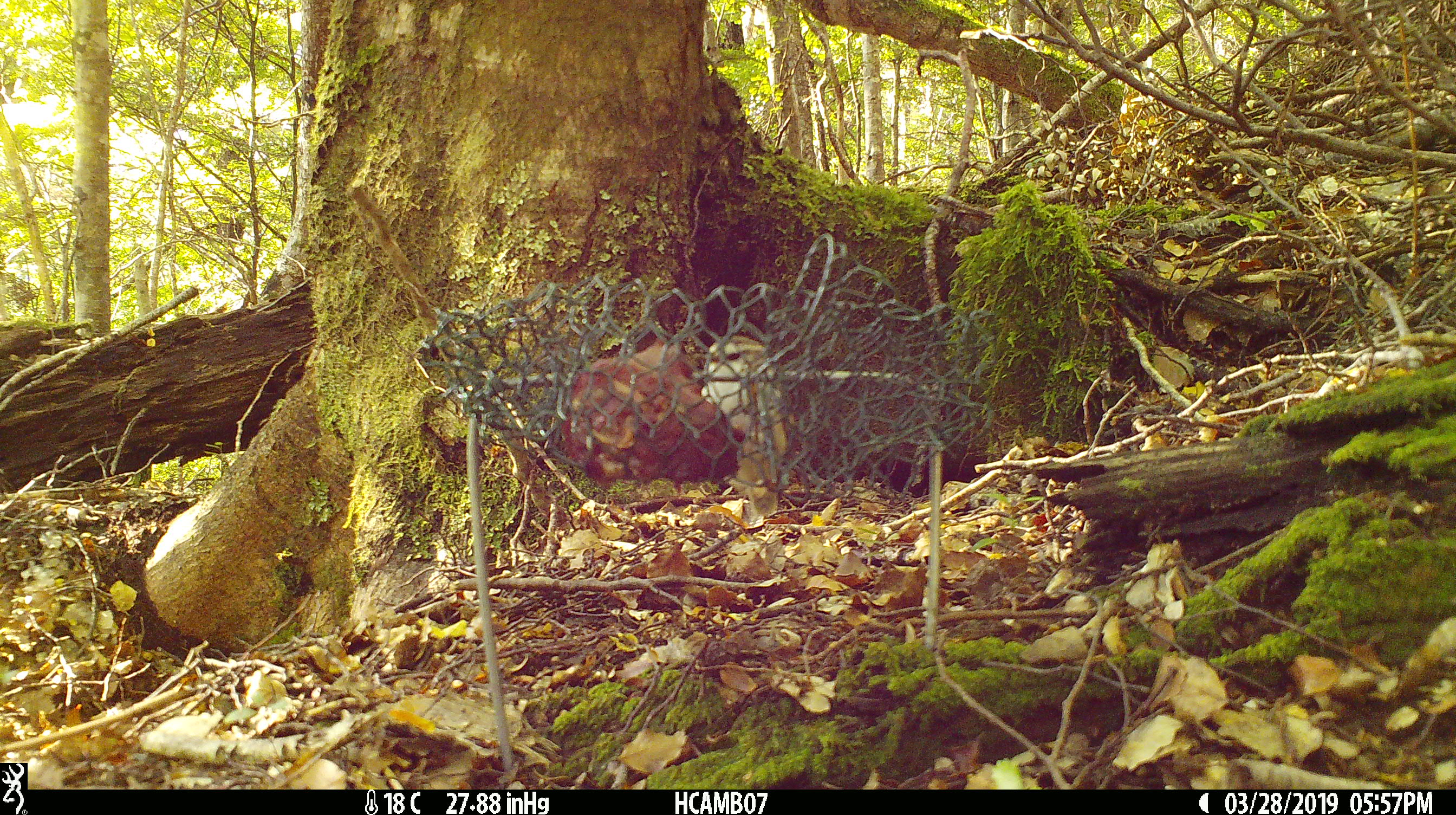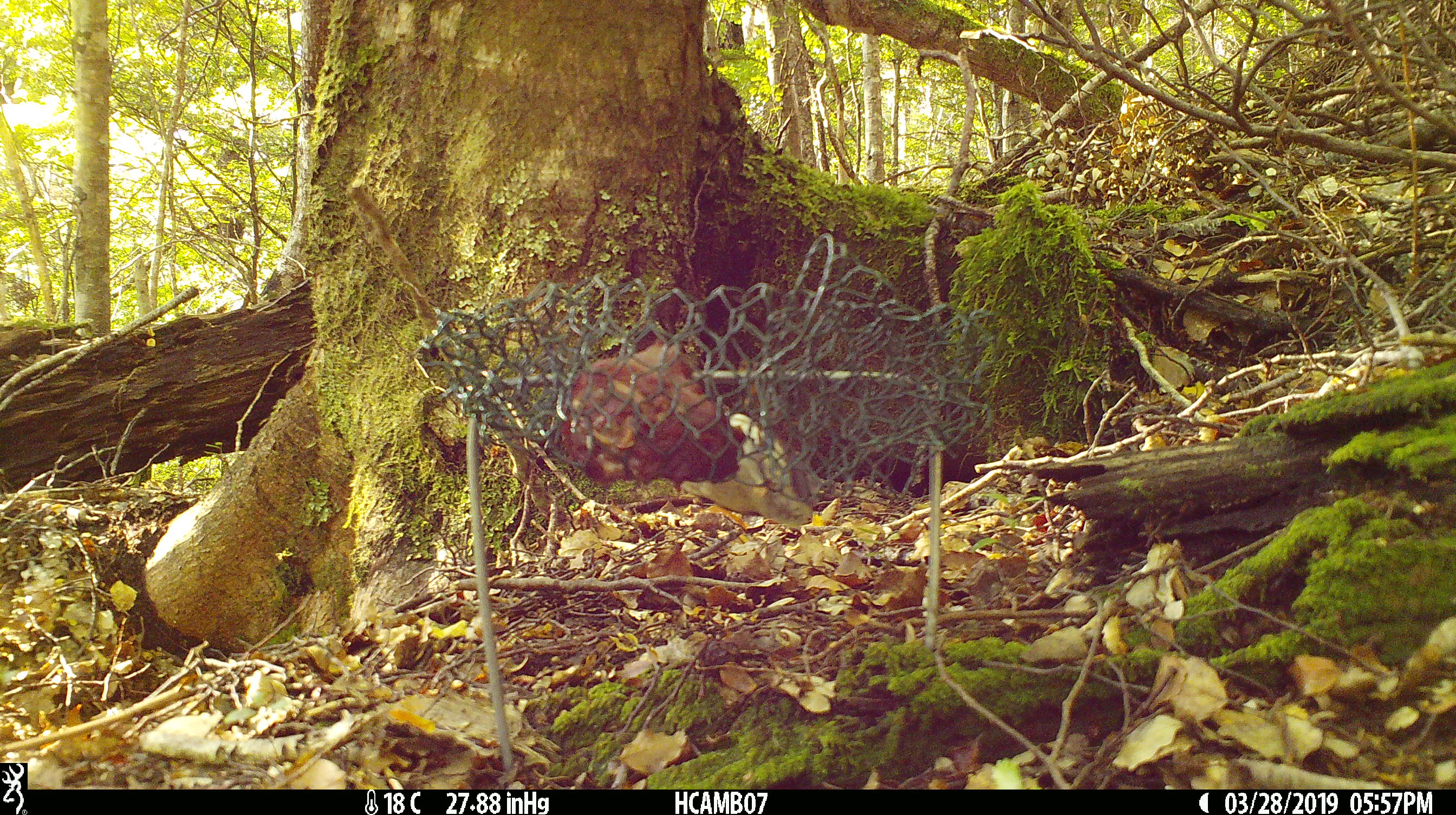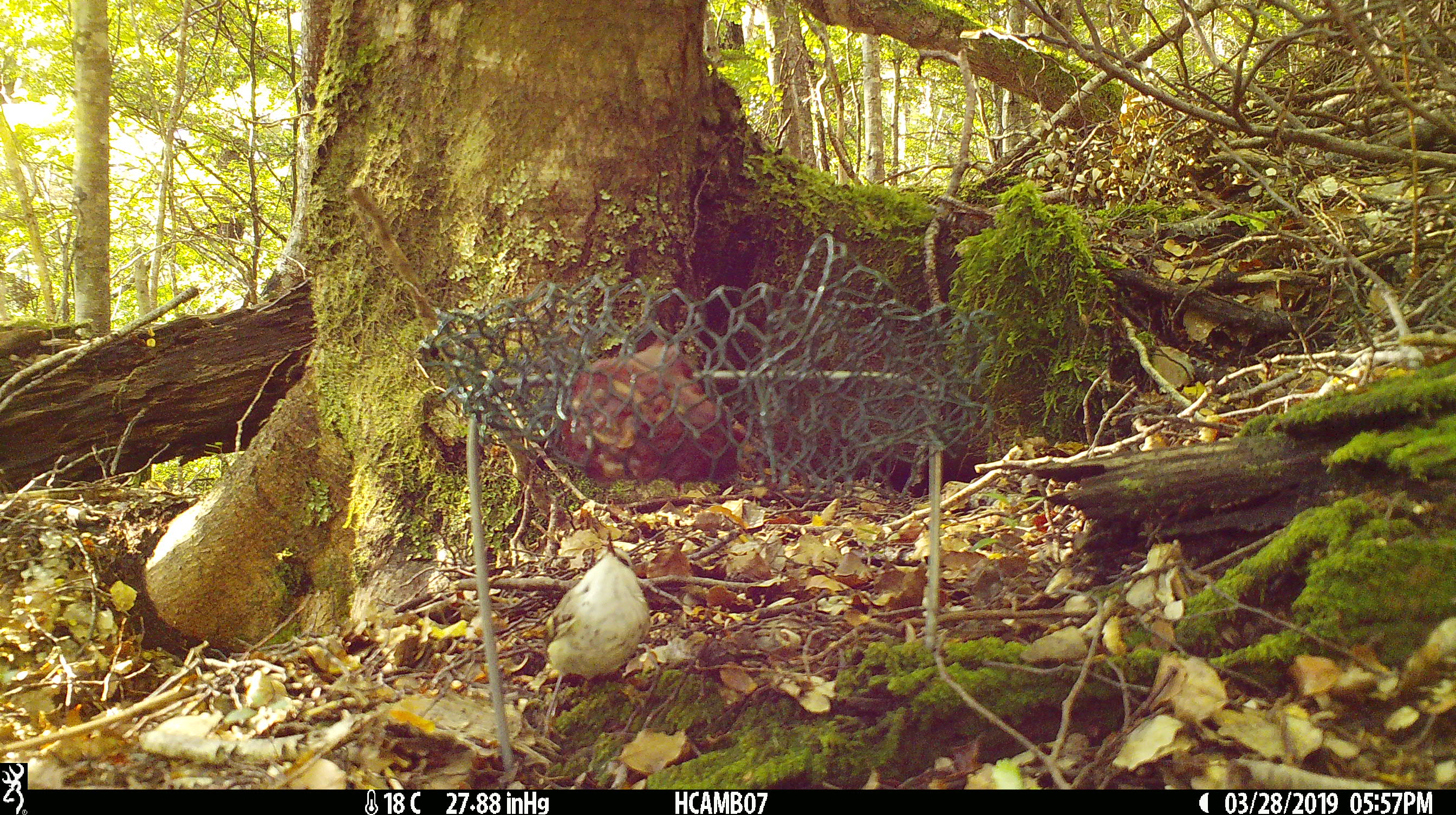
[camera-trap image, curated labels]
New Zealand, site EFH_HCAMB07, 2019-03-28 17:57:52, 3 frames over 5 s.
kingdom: Animalia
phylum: Chordata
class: Aves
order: Passeriformes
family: Acanthisittidae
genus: Acanthisitta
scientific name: Acanthisitta chloris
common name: rifleman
Rifleman (Acanthisitta chloris).